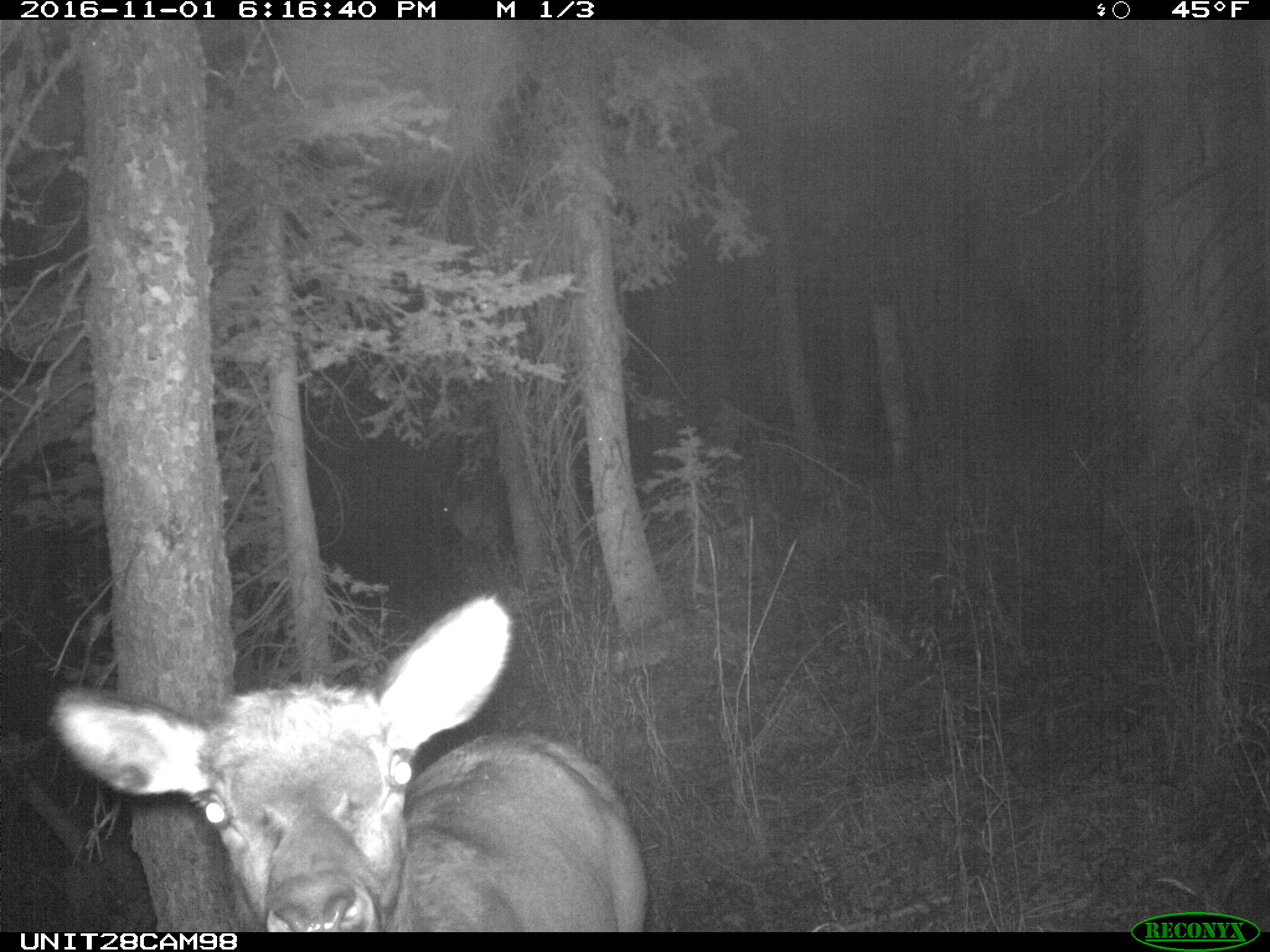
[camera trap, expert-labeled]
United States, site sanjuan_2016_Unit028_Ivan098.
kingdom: Animalia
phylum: Chordata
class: Mammalia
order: Artiodactyla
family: Cervidae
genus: Cervus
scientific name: Cervus elaphus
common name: red deer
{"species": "Cervus elaphus (red deer)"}